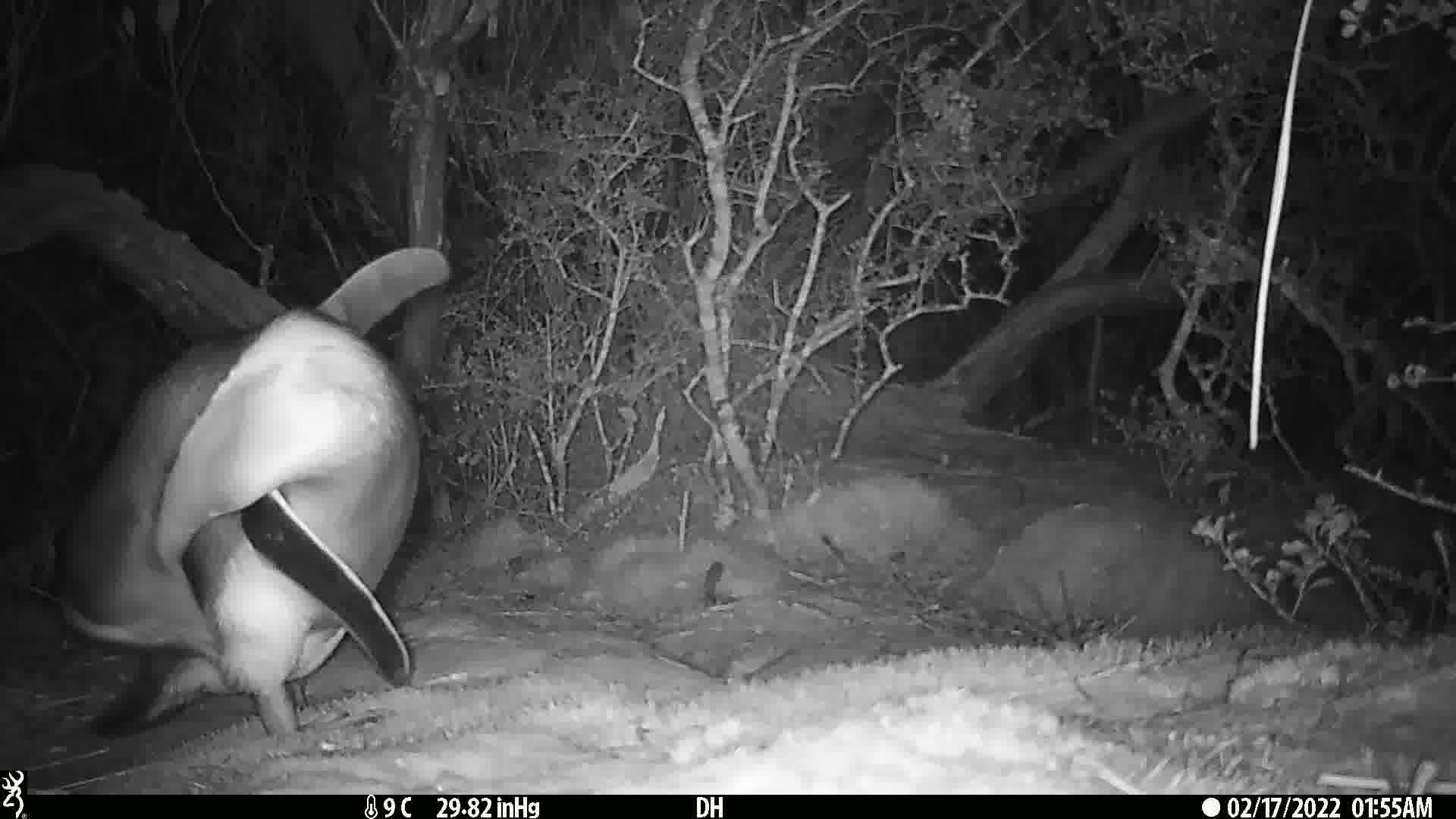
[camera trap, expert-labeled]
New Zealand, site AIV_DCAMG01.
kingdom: Animalia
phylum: Chordata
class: Aves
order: Sphenisciformes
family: Spheniscidae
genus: Megadyptes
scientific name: Megadyptes antipodes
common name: yellow-eyed penguin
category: yellow eyed penguin